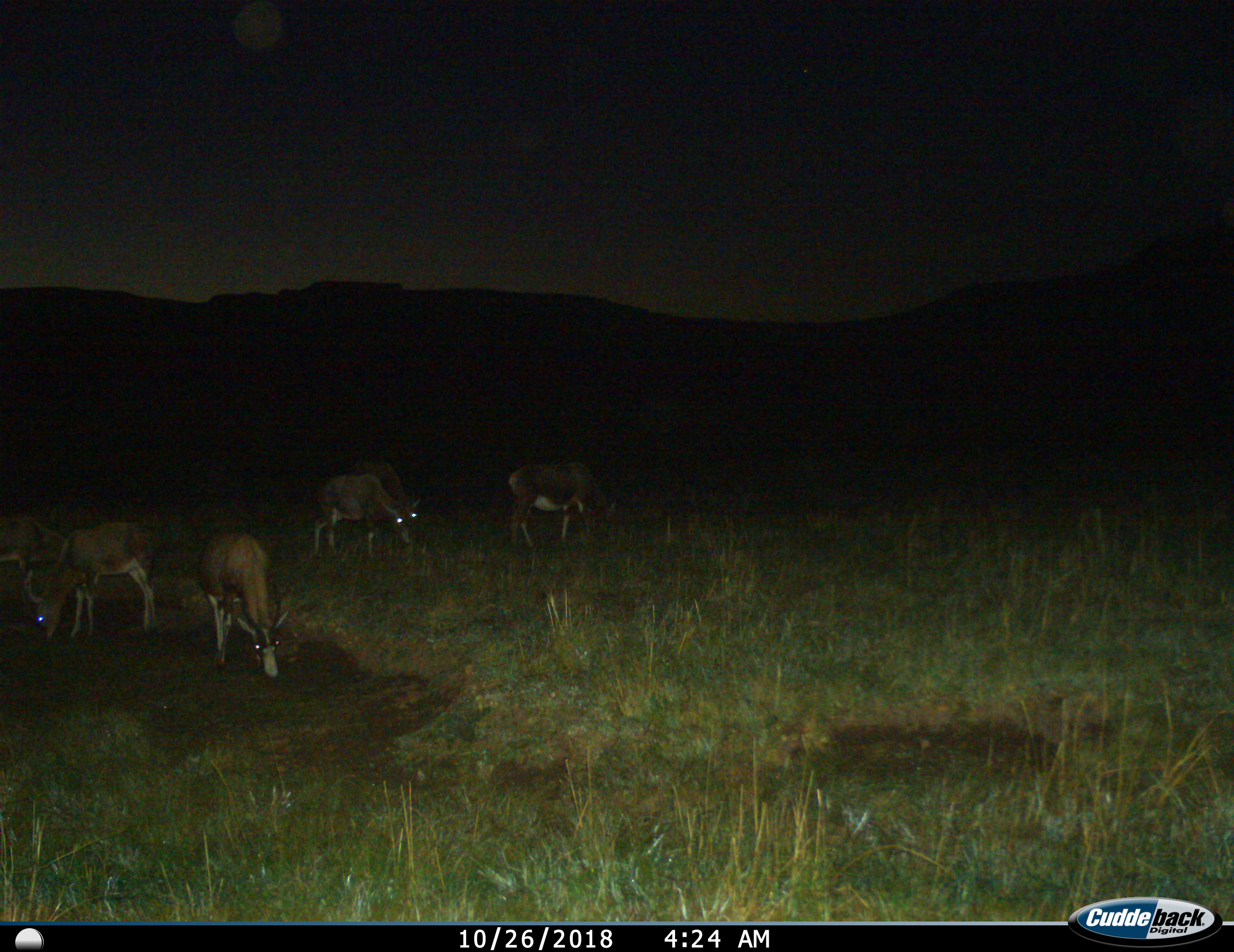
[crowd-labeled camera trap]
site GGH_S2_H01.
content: unidentified animal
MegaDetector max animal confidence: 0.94